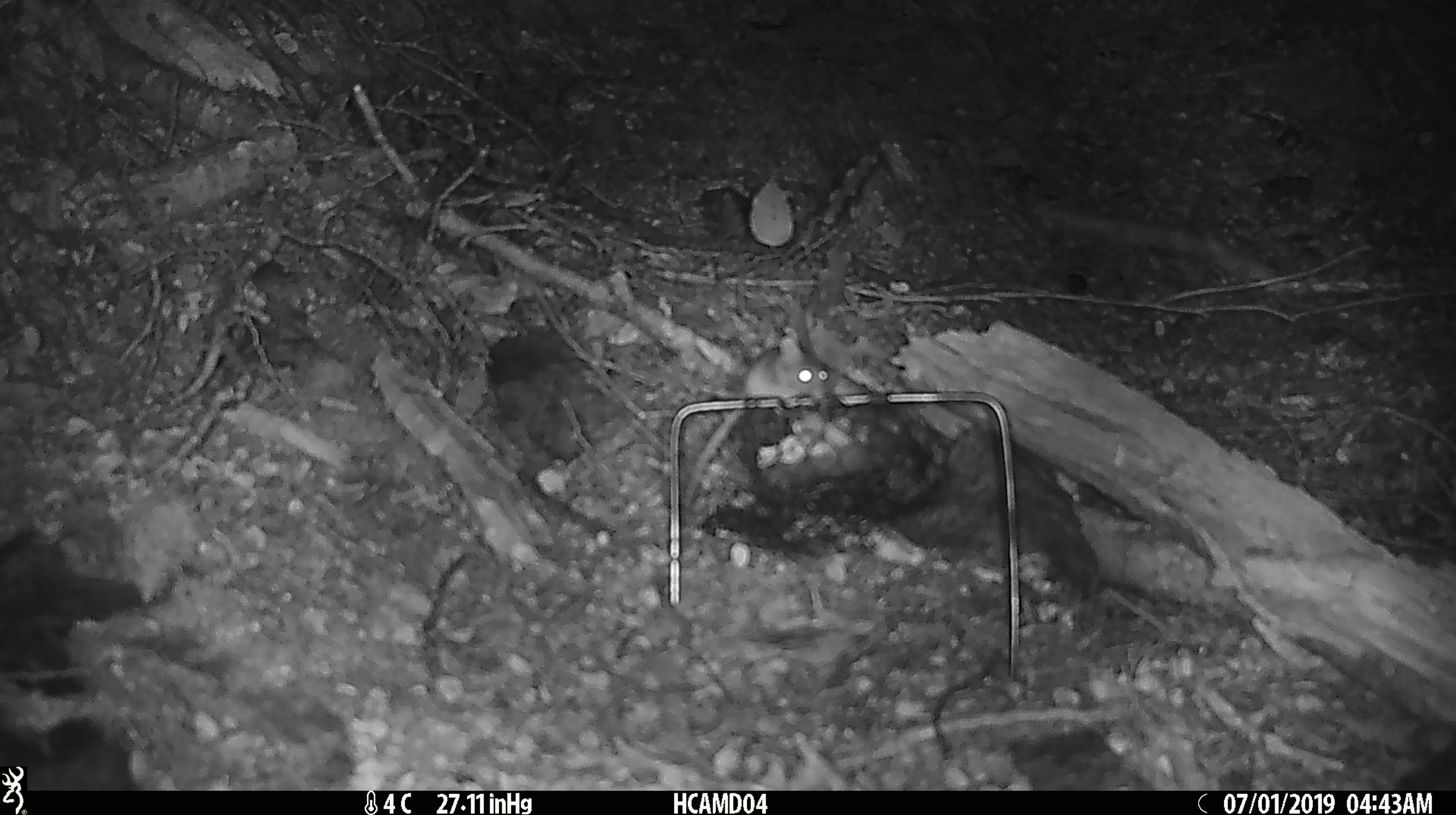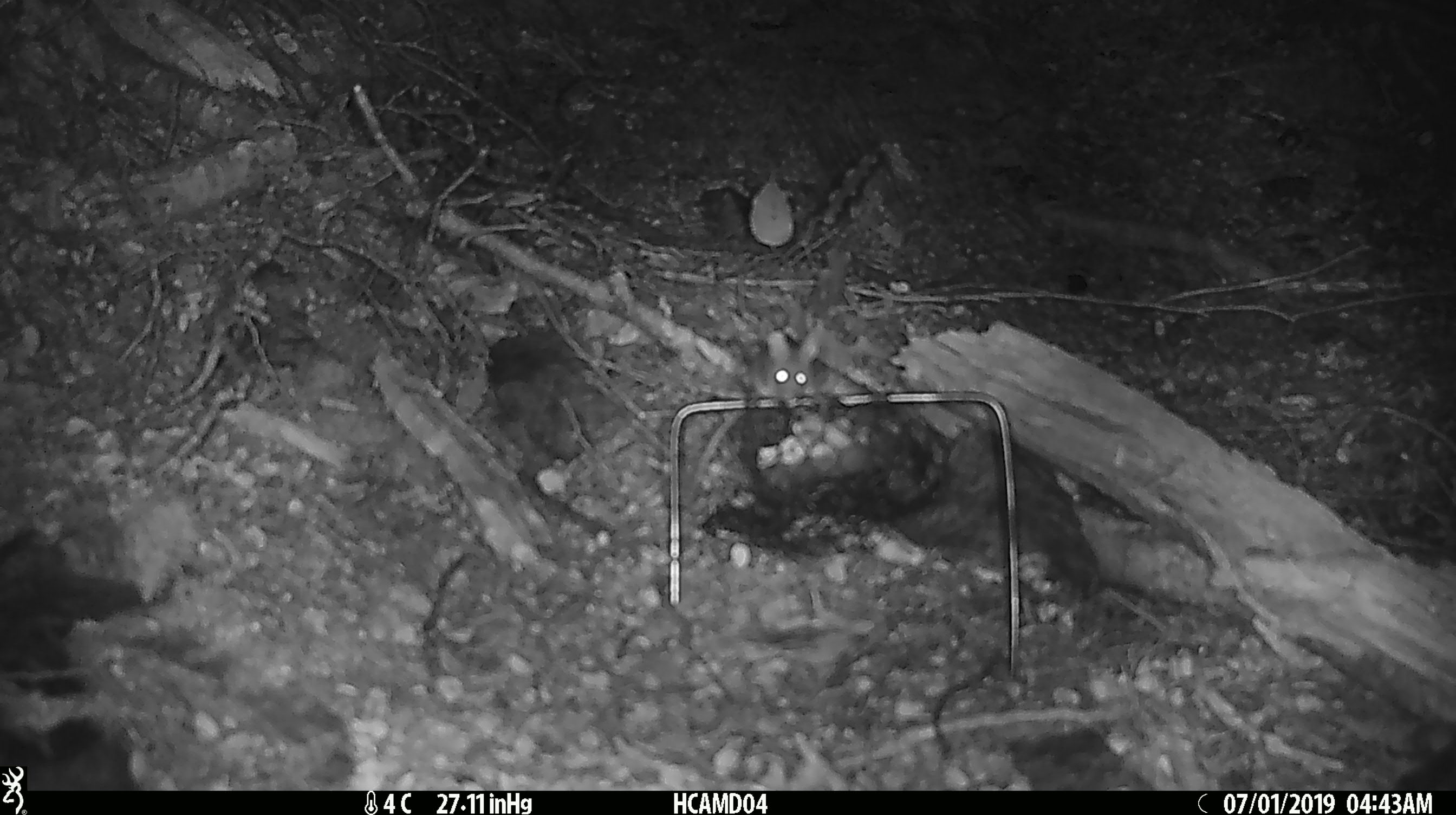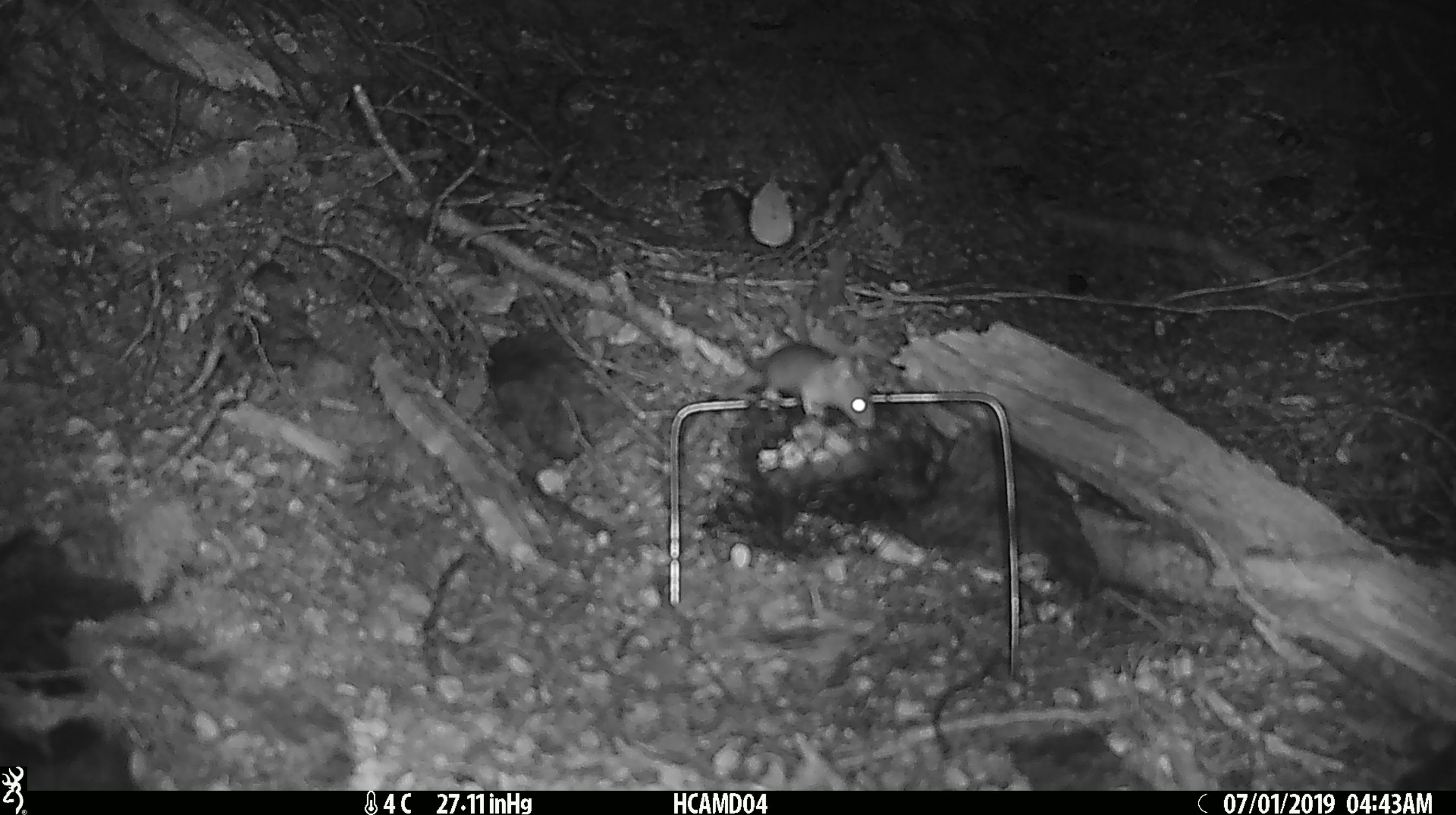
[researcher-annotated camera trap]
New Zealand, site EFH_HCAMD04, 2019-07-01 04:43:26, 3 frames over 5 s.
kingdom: Animalia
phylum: Chordata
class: Mammalia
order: Rodentia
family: Muridae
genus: Mus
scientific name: Mus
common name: mouse